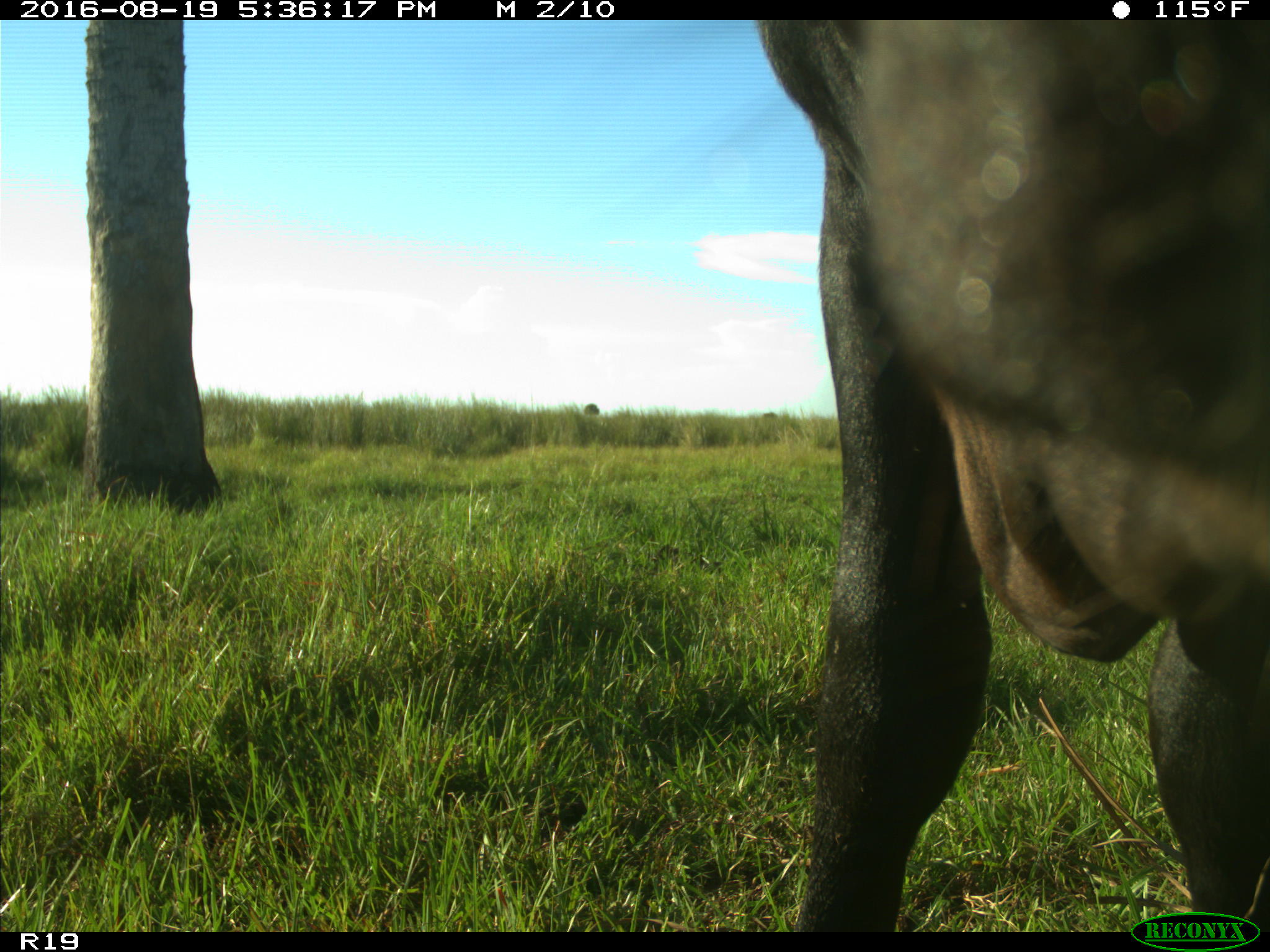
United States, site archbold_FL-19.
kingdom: Animalia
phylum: Chordata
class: Mammalia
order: Artiodactyla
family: Bovidae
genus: Bos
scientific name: Bos taurus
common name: domestic cow